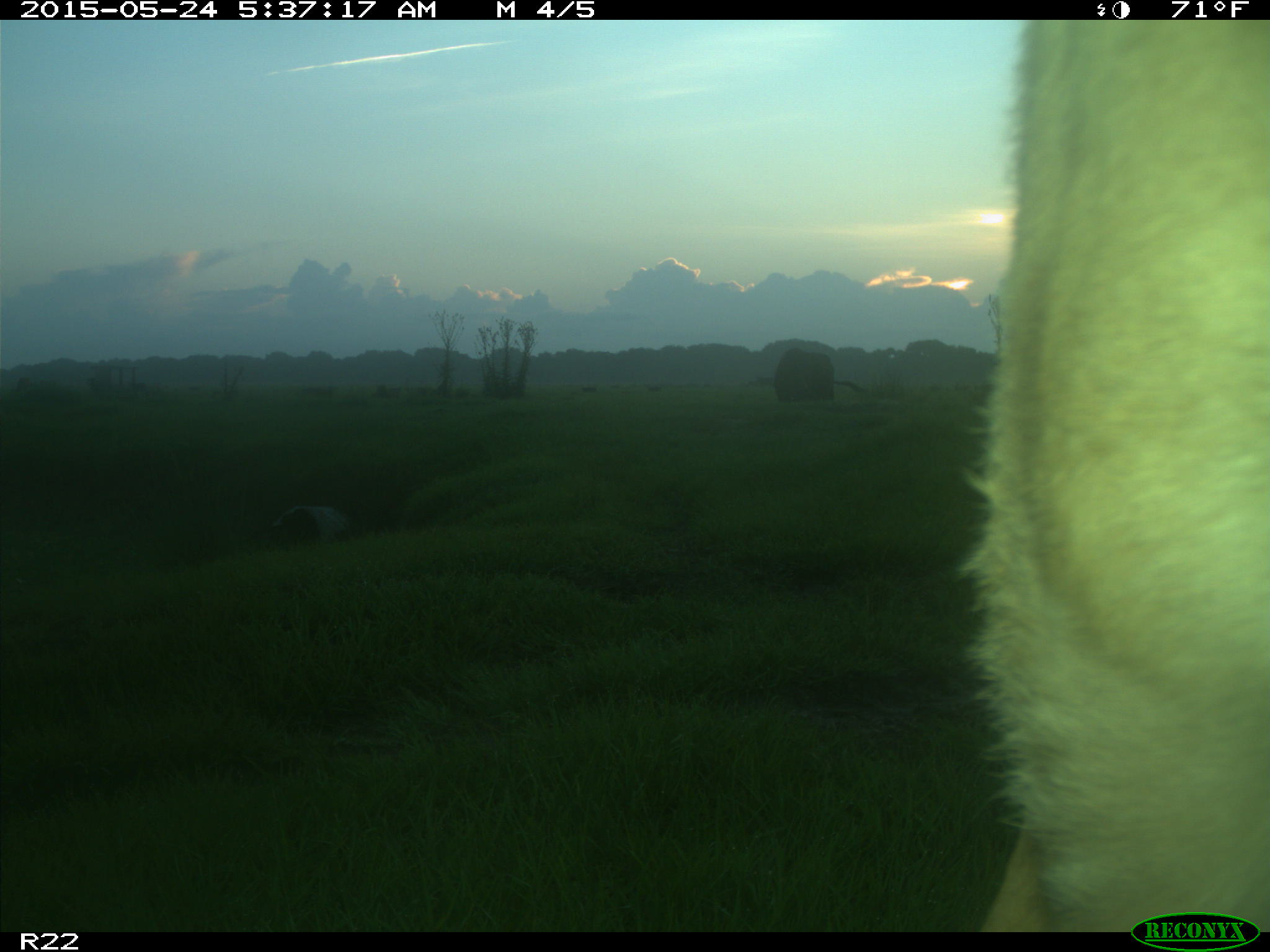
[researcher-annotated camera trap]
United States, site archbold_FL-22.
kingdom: Animalia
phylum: Chordata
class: Mammalia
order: Artiodactyla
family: Bovidae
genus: Bos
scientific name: Bos taurus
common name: domestic cow